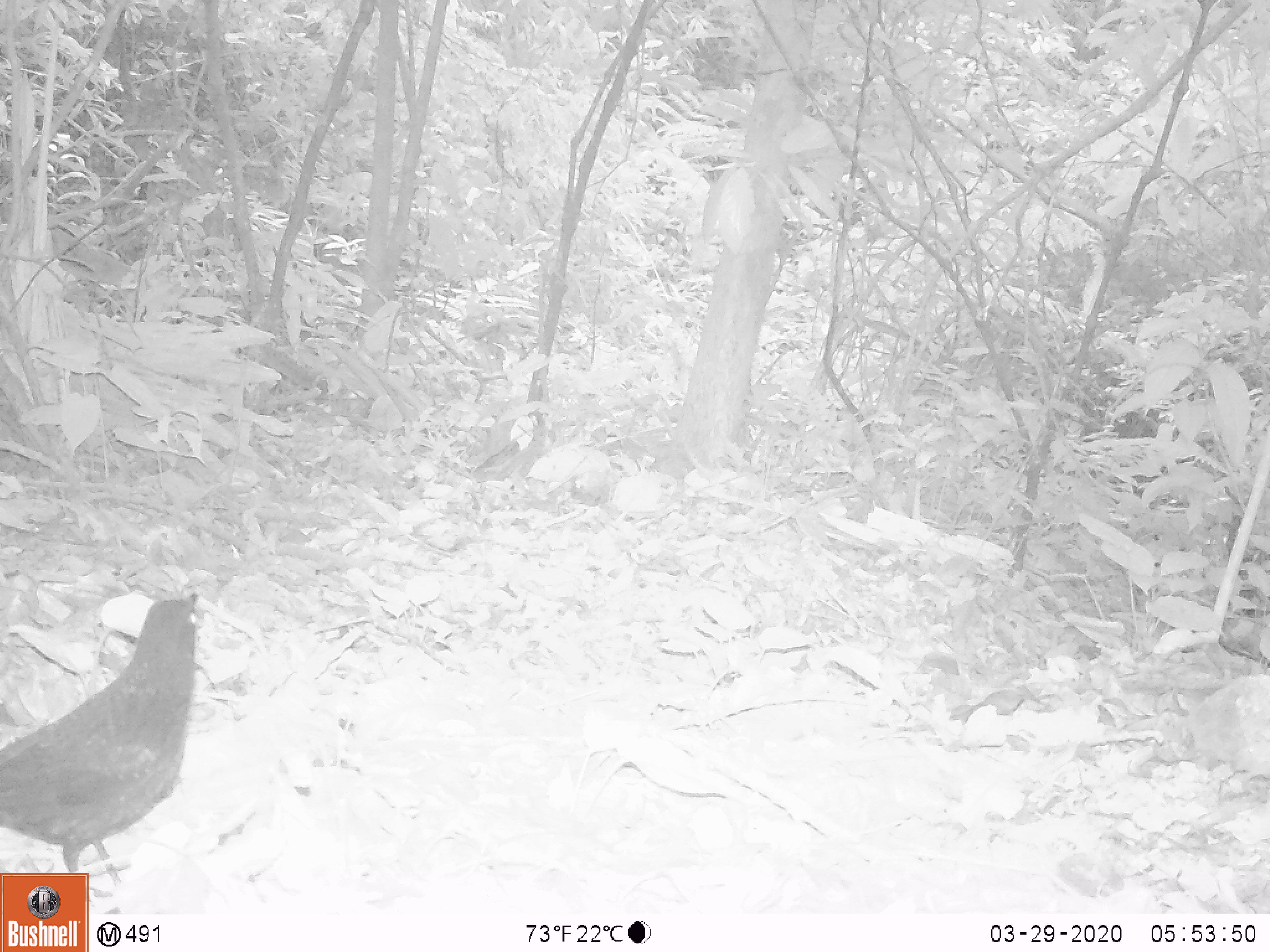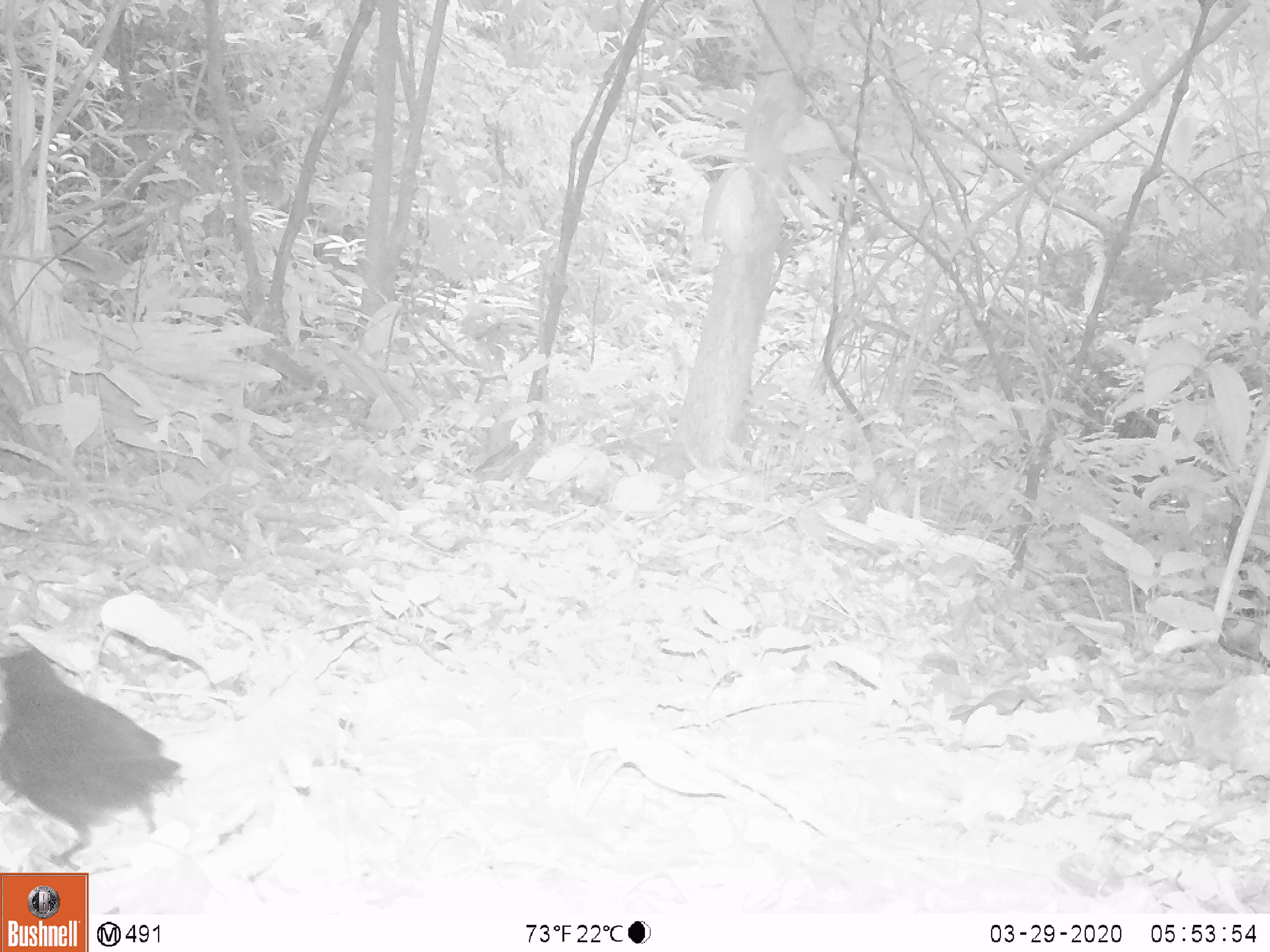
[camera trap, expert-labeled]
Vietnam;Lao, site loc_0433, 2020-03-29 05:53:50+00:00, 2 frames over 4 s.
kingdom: Animalia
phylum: Chordata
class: Aves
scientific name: Aves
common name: bird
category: unidentified bird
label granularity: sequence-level